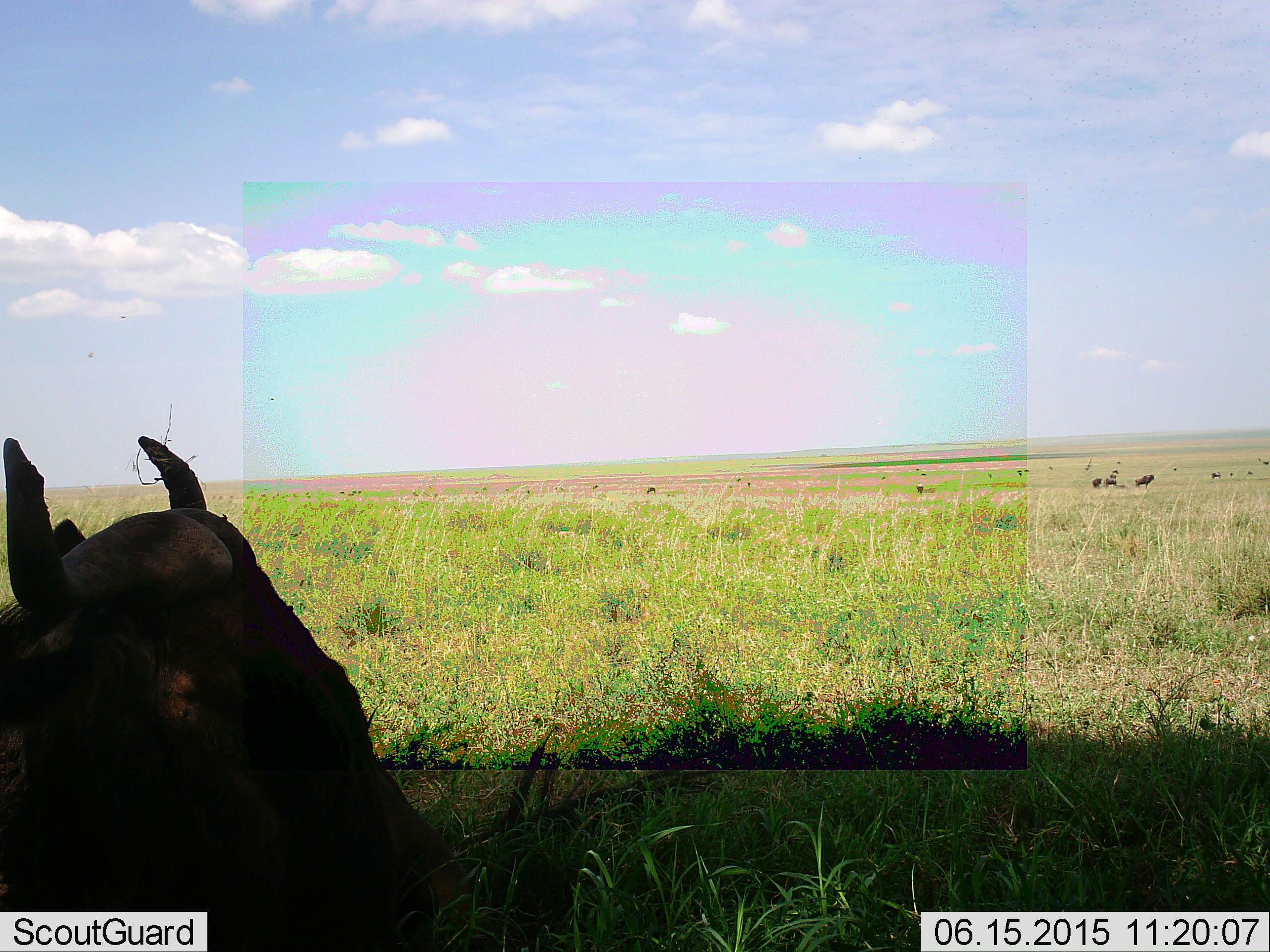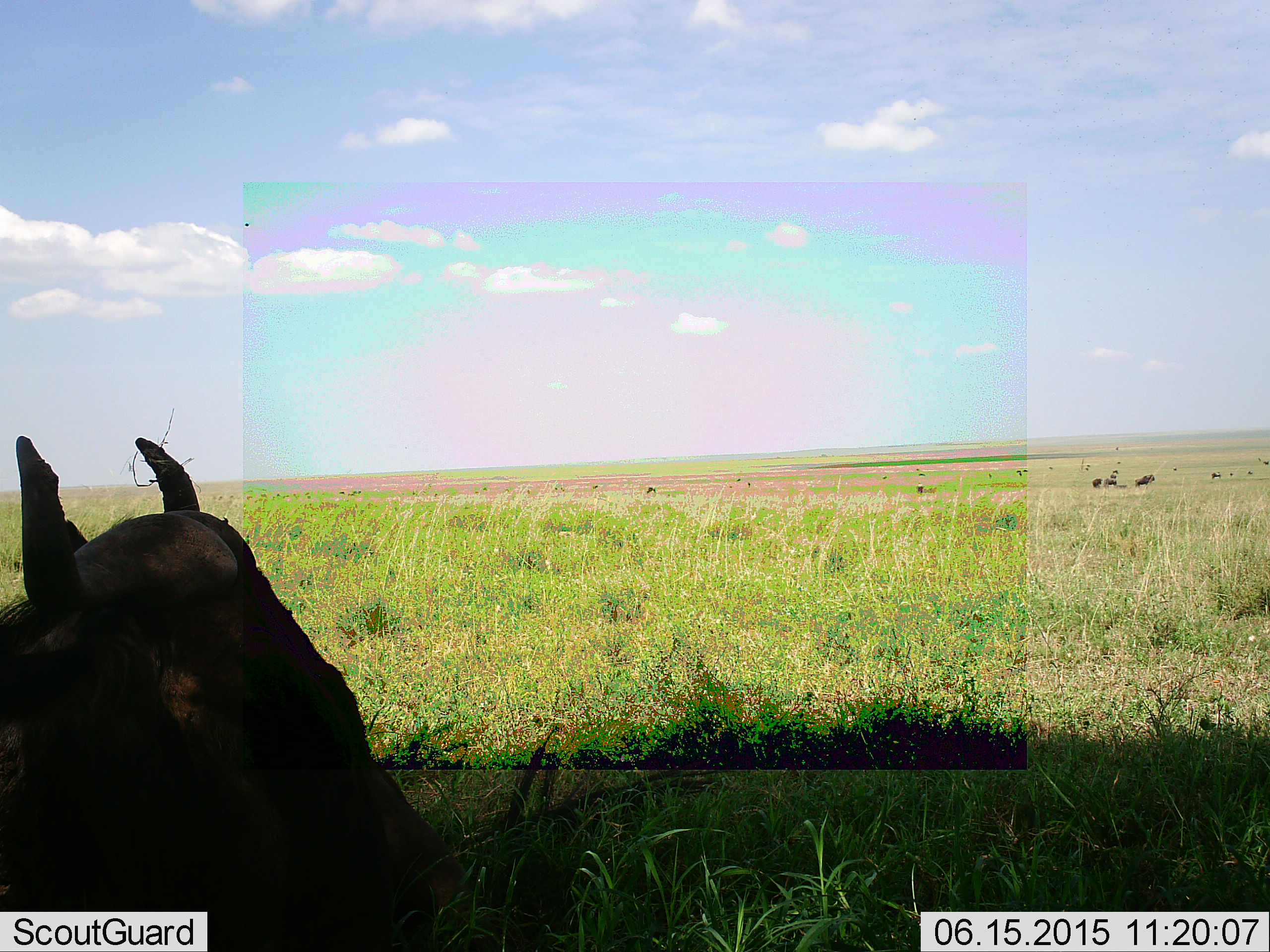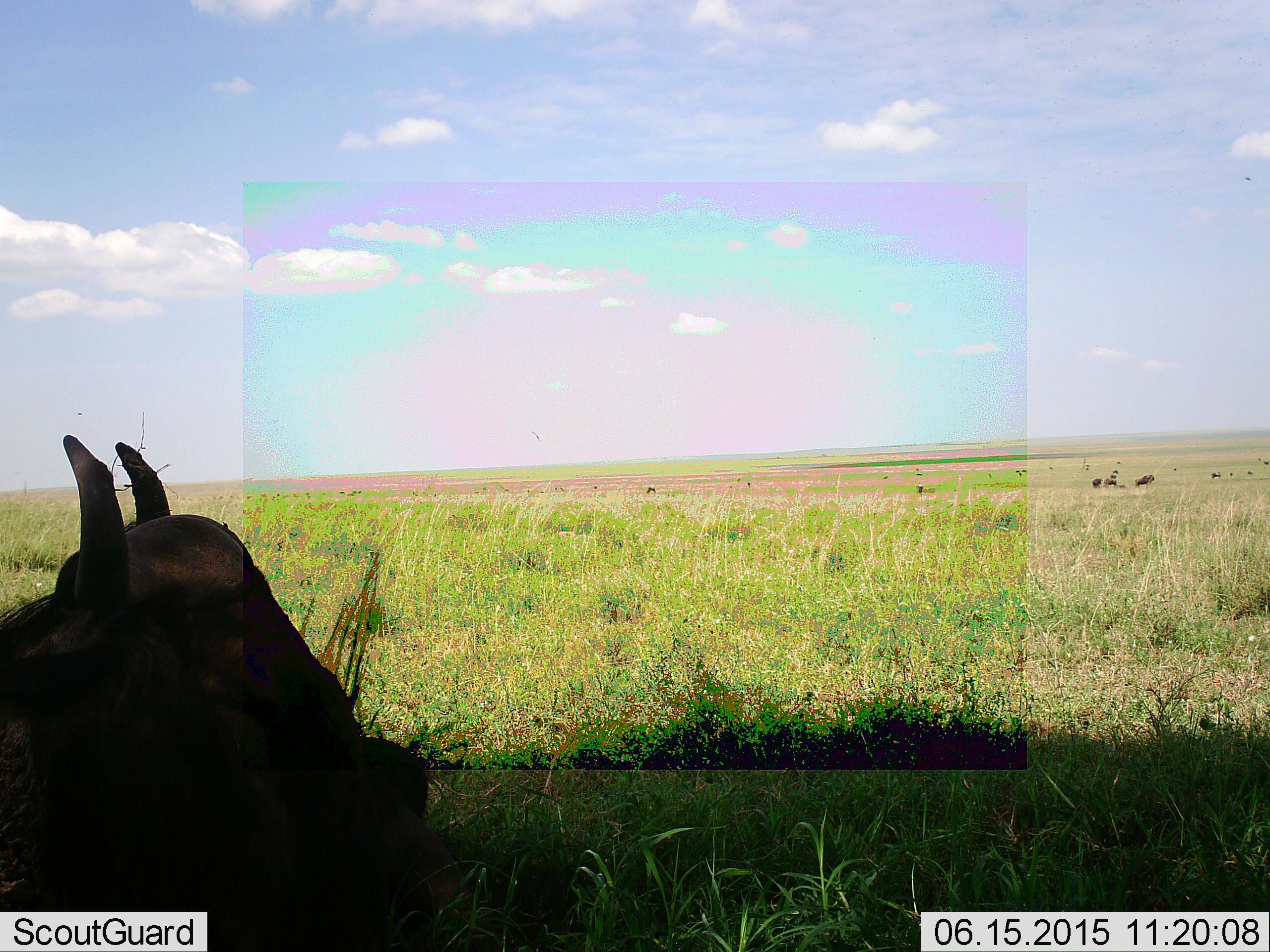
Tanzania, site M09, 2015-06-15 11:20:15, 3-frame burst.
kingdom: Animalia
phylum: Chordata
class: Mammalia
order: Artiodactyla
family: Bovidae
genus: Connochaetes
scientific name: Connochaetes taurinus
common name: blue wildebeest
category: wildebeest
Wildebeest (blue wildebeest) (Connochaetes taurinus), count 1. Behavior (volunteer vote fractions): standing 30%, resting 90%, moving 10%, interacting 0%. Young present (vote fraction): 0%. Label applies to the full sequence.